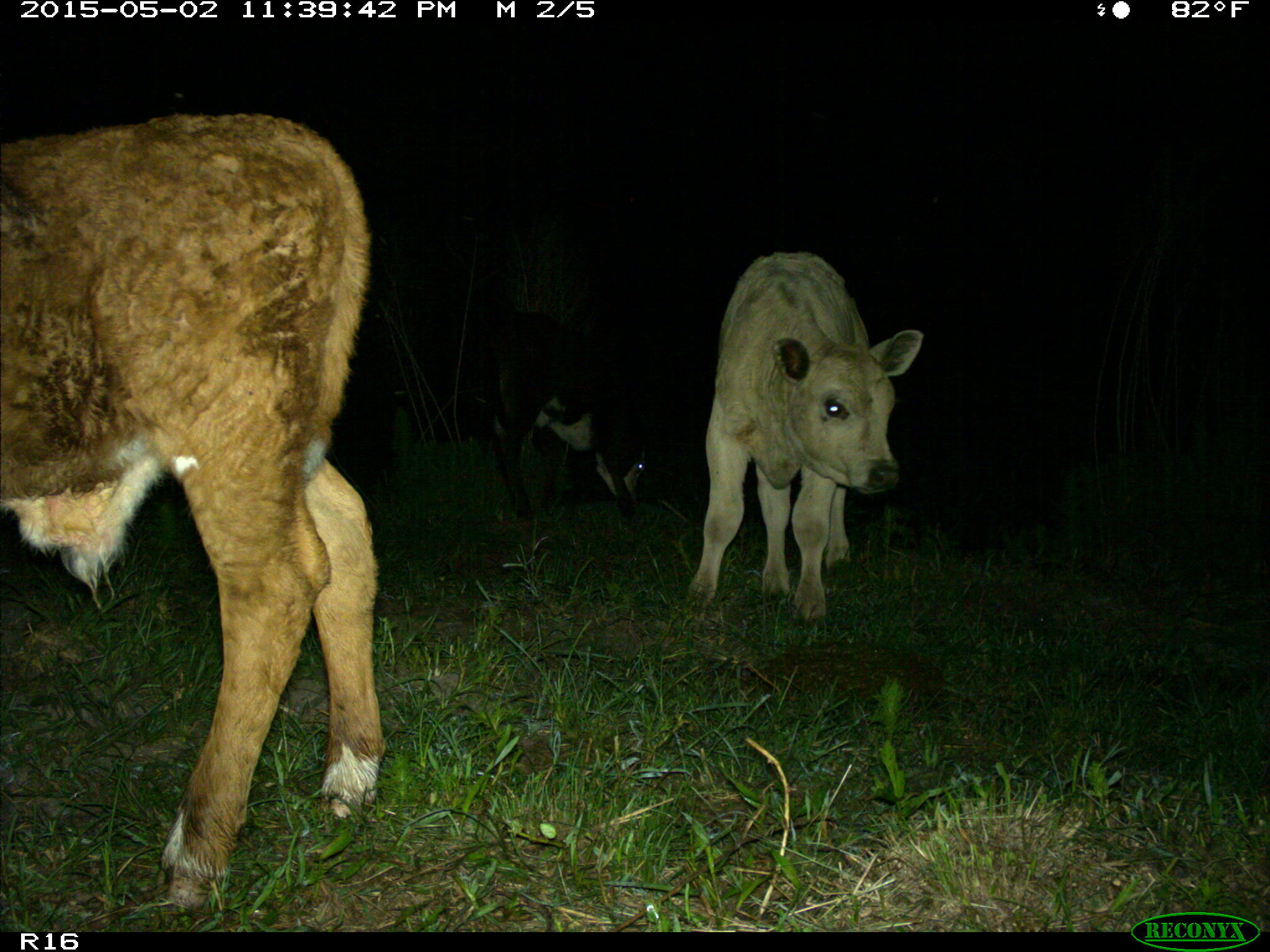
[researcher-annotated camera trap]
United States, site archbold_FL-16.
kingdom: Animalia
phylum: Chordata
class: Mammalia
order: Artiodactyla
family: Bovidae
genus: Bos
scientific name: Bos taurus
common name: domestic cow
Bos taurus (domestic cow).